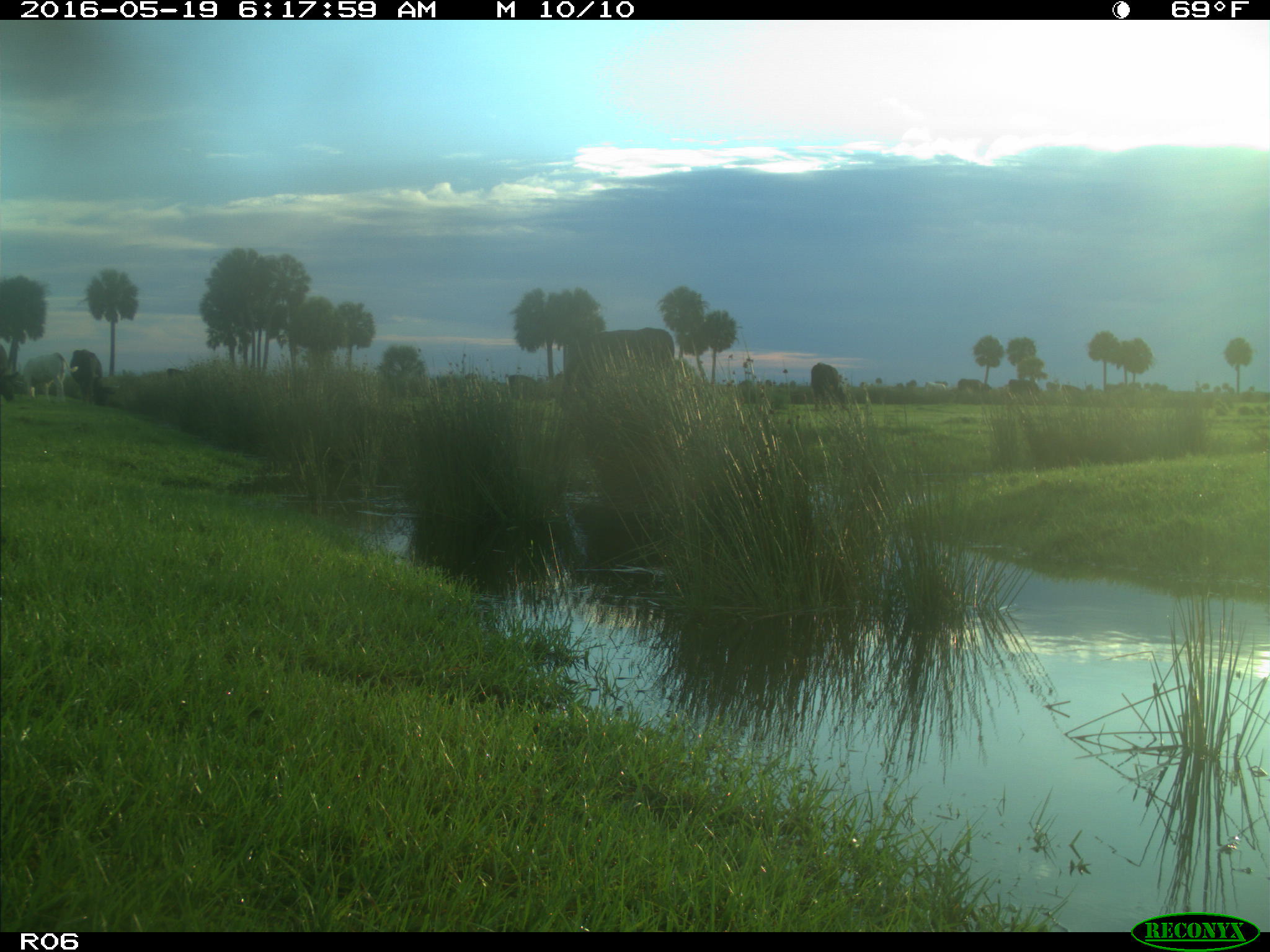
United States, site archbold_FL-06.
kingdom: Animalia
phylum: Chordata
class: Mammalia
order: Artiodactyla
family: Bovidae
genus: Bos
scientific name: Bos taurus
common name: domestic cow